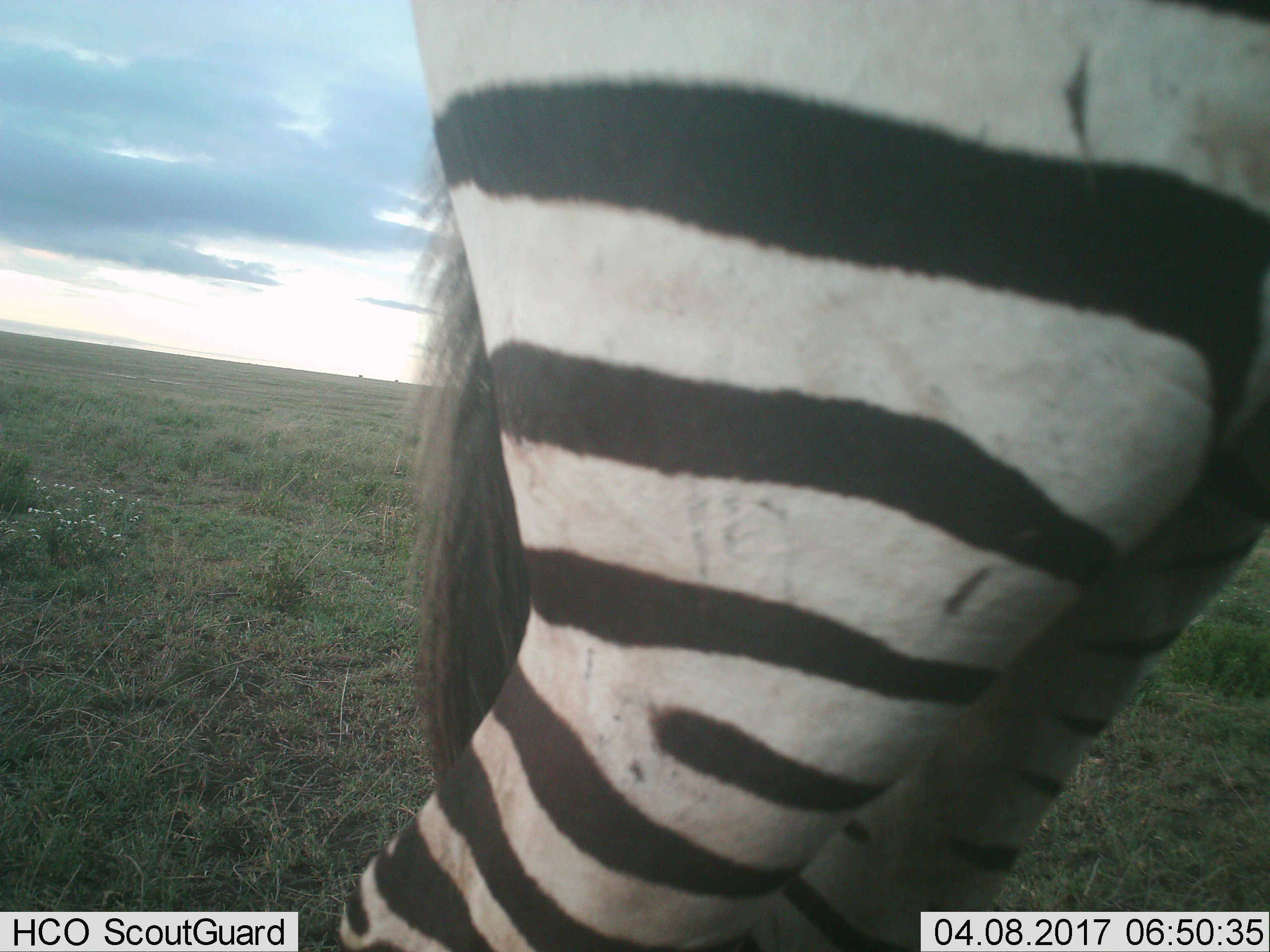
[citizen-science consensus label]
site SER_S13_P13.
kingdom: Animalia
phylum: Chordata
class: Mammalia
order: Perissodactyla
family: Equidae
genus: Equus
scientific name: Equus quagga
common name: plains zebra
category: zebraplains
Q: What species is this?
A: Zebraplains (plains zebra) (Equus quagga).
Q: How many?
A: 1.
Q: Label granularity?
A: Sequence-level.